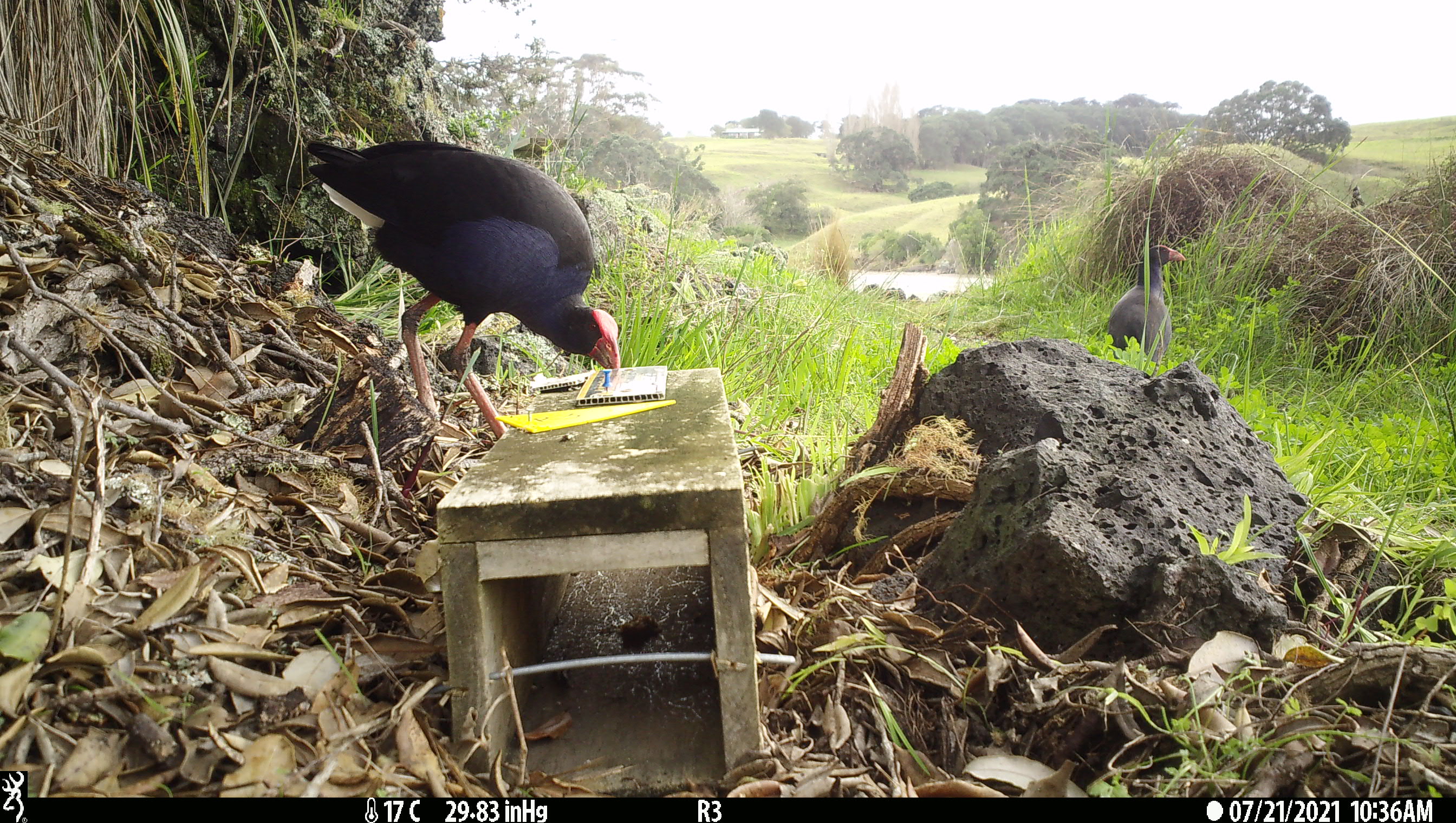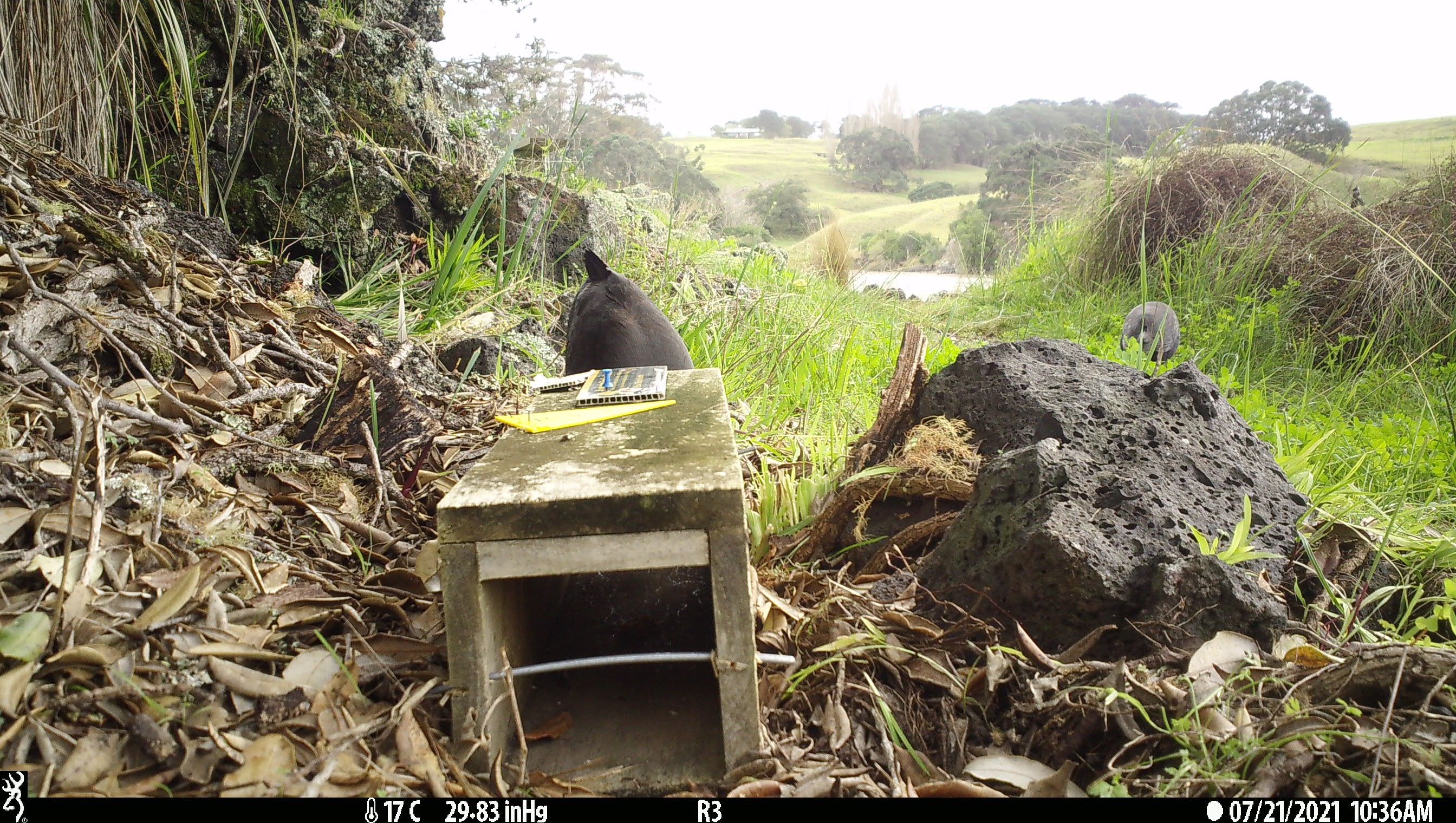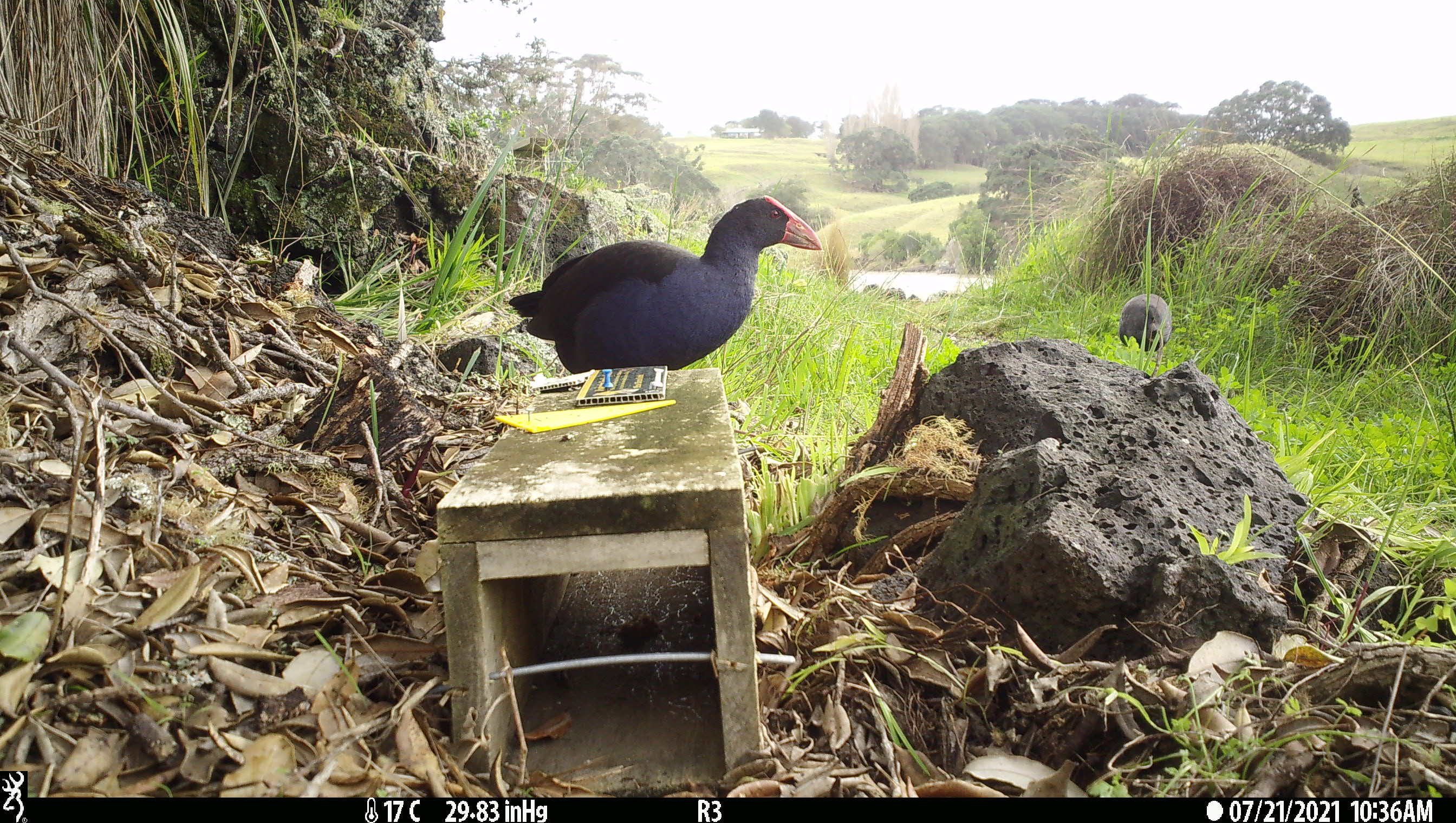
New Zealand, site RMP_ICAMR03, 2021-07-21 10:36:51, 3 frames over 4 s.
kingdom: Animalia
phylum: Chordata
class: Aves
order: Gruiformes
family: Rallidae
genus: Porphyrio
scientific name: Porphyrio melanotus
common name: australasian swamphen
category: pukeko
Pukeko (australasian swamphen) (Porphyrio melanotus).